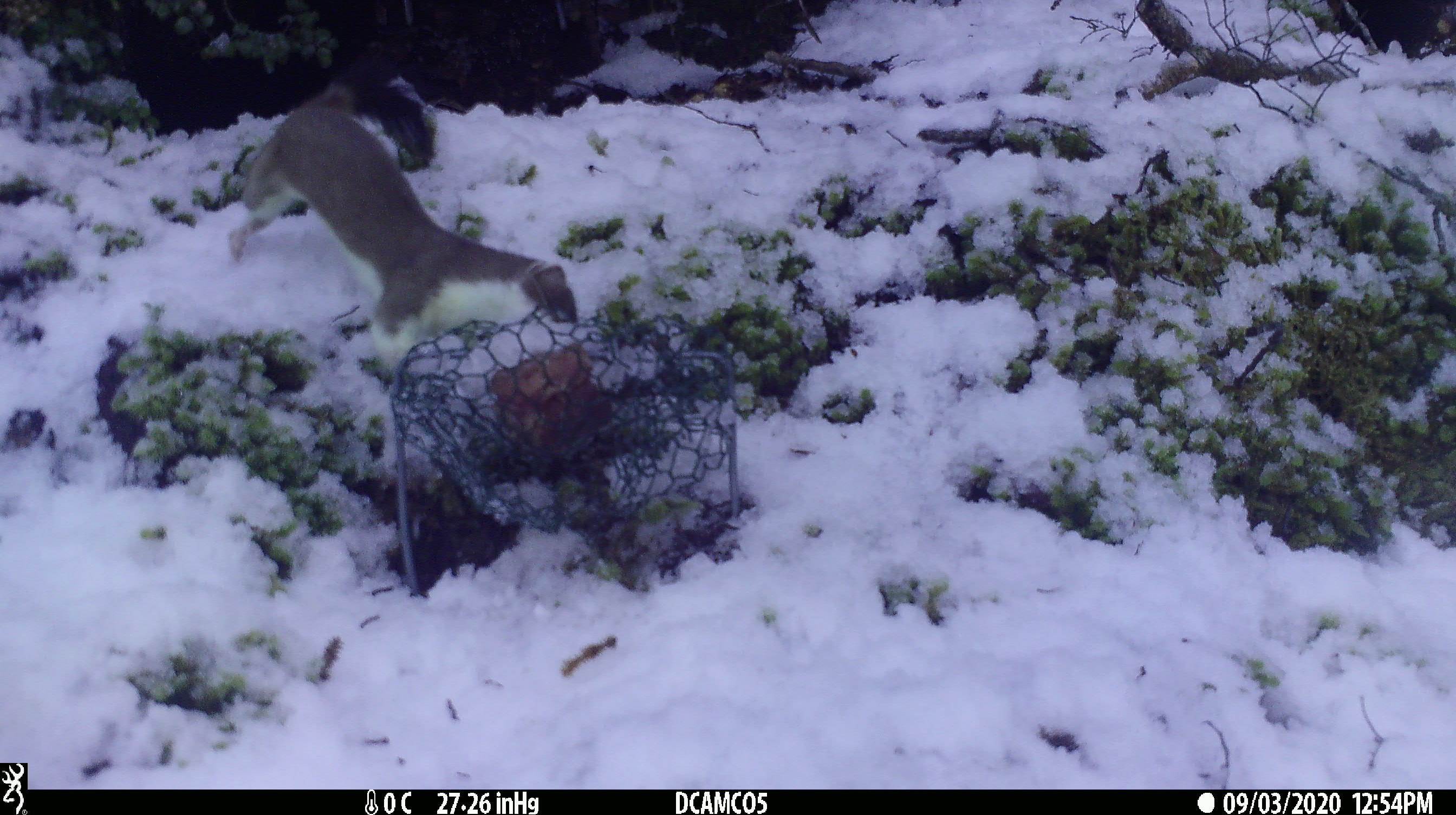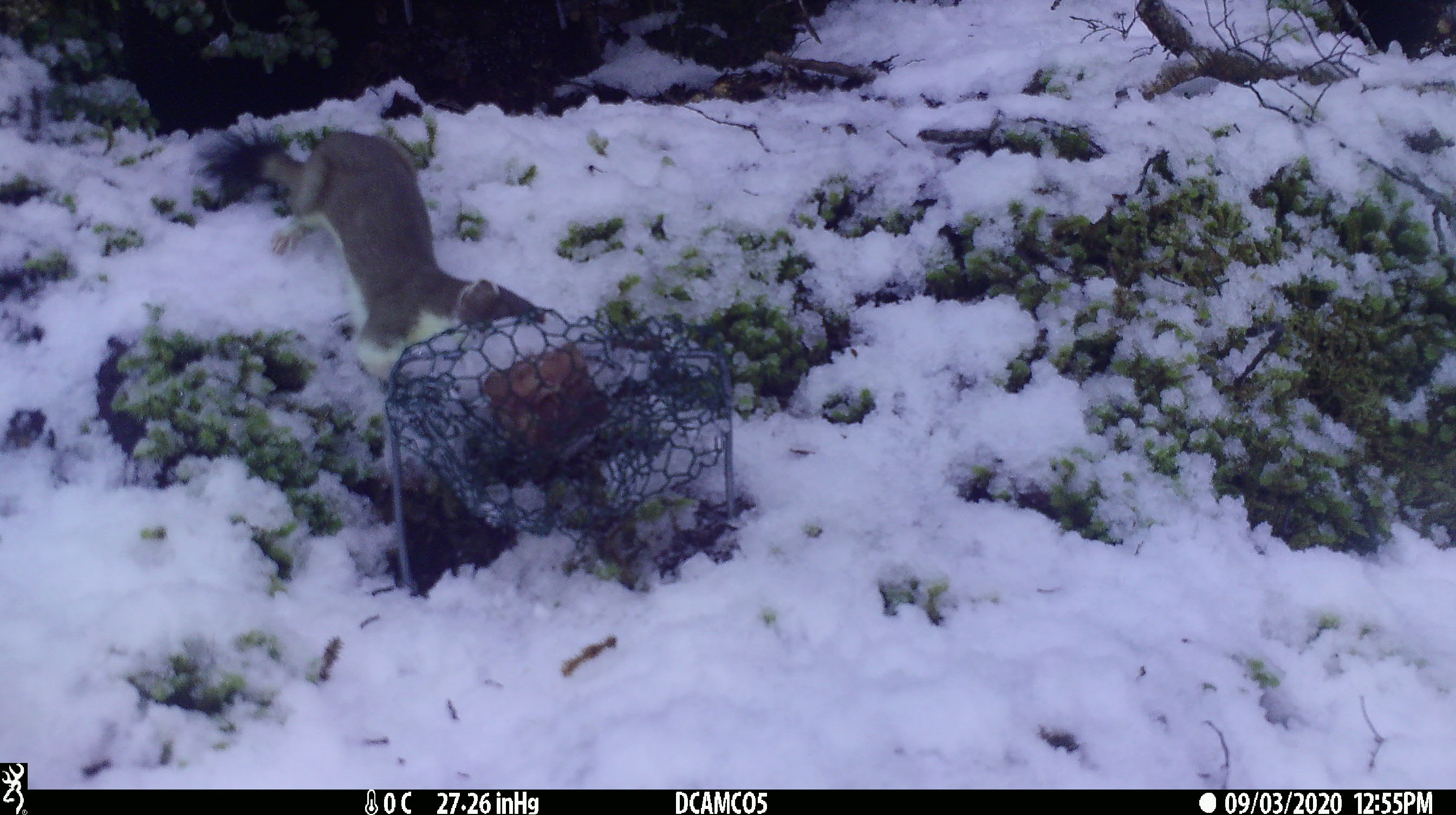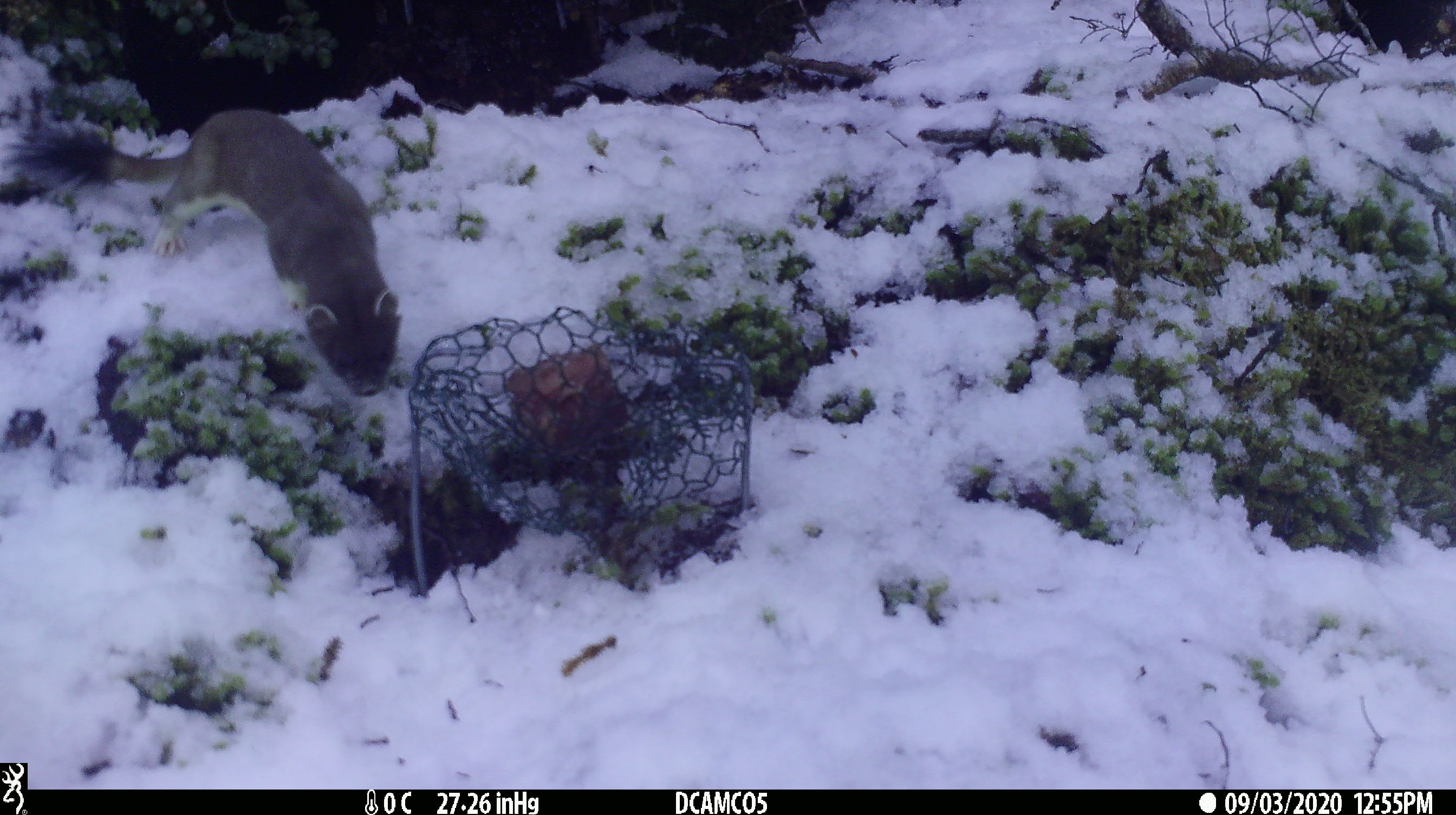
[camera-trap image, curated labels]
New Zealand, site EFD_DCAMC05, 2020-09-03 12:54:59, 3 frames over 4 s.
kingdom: Animalia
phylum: Chordata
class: Mammalia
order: Carnivora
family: Mustelidae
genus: Mustela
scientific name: Mustela erminea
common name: stoat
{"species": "stoat (Mustela erminea)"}